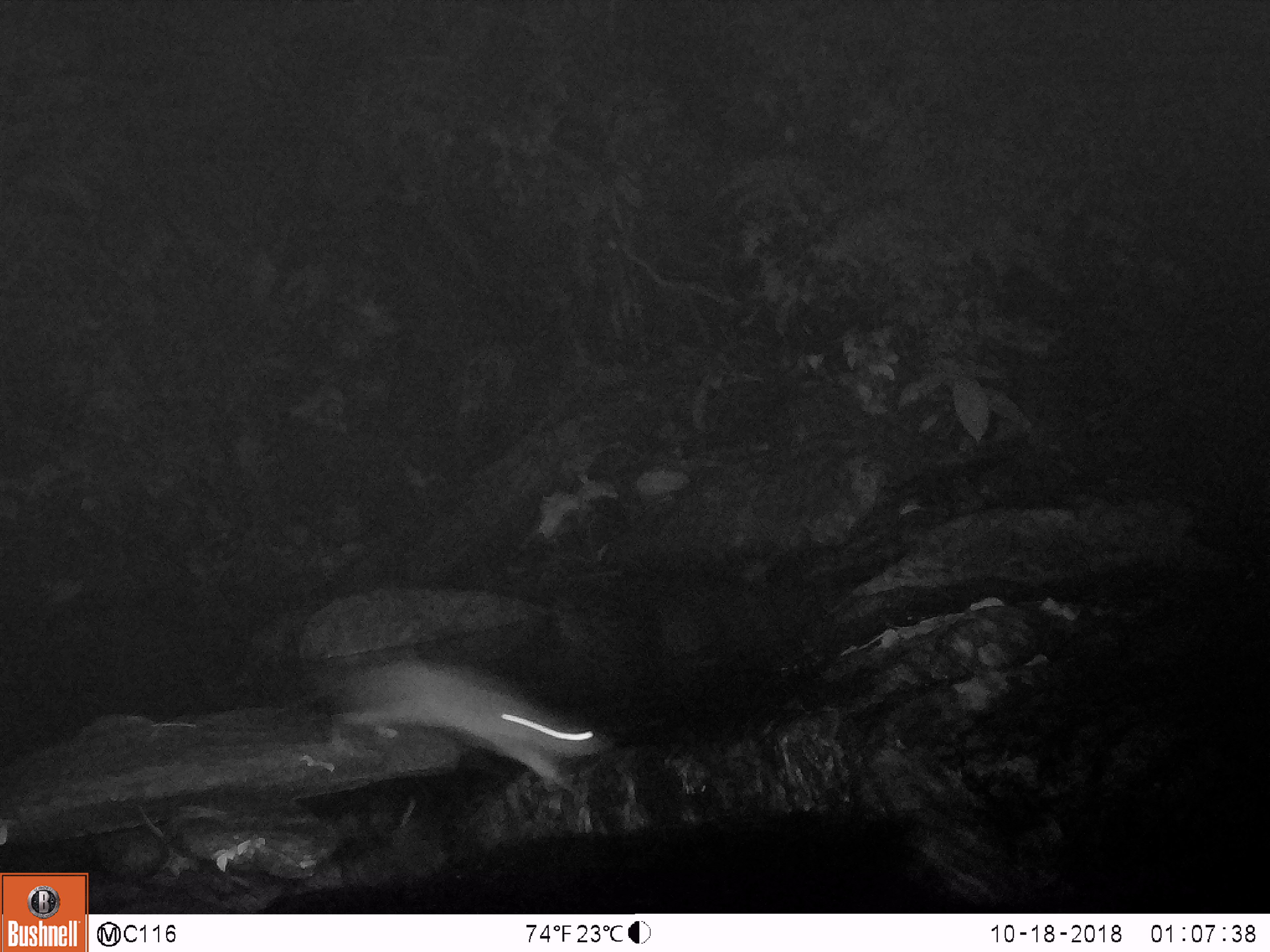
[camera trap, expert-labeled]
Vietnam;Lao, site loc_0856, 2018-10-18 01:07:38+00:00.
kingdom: Animalia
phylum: Chordata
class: Mammalia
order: Rodentia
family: Muridae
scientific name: Muridae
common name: old-world mice and rats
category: unidentified murid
Unidentified murid (old-world mice and rats) (Muridae). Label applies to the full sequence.